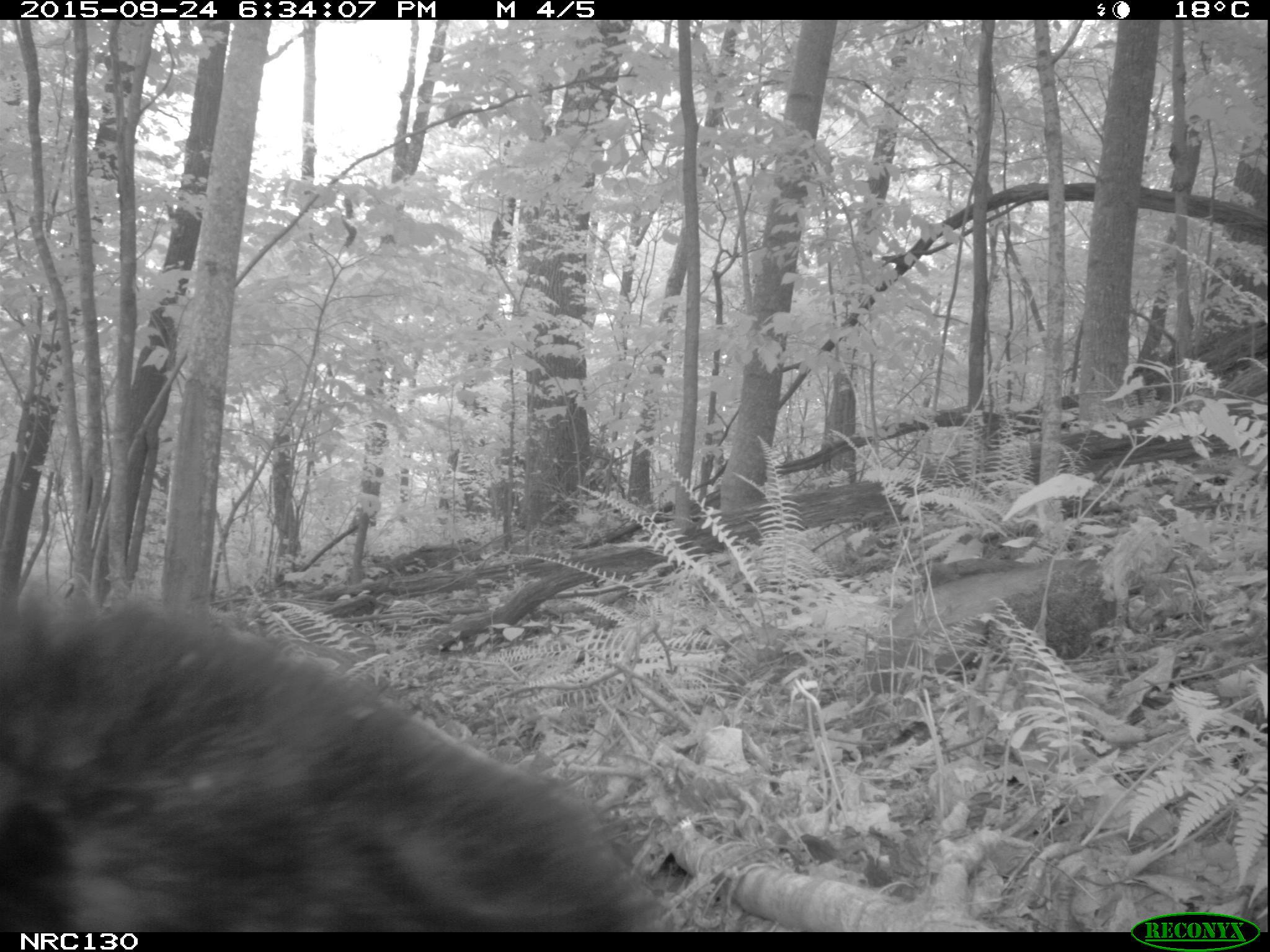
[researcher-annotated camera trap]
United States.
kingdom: Animalia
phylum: Chordata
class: Mammalia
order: Carnivora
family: Ursidae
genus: Ursus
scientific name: Ursus americanus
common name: american black bear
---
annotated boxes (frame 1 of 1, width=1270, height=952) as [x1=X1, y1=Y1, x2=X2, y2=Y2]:
American Black Bear: [x1=6, y1=542, x2=747, y2=934]